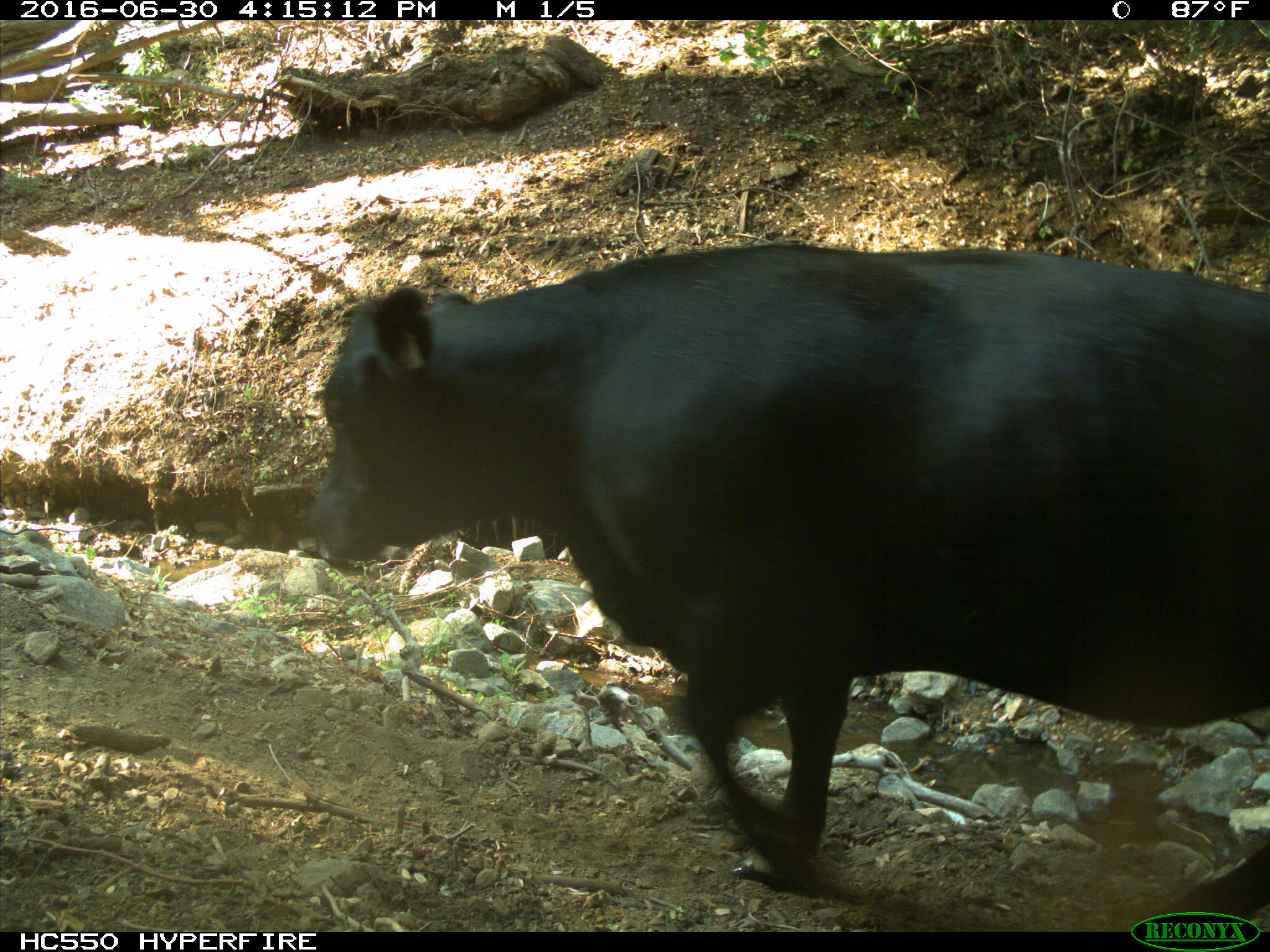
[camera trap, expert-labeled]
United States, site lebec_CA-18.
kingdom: Animalia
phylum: Chordata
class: Mammalia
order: Artiodactyla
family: Bovidae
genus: Bos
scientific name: Bos taurus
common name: domestic cow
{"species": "Bos taurus (domestic cow)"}